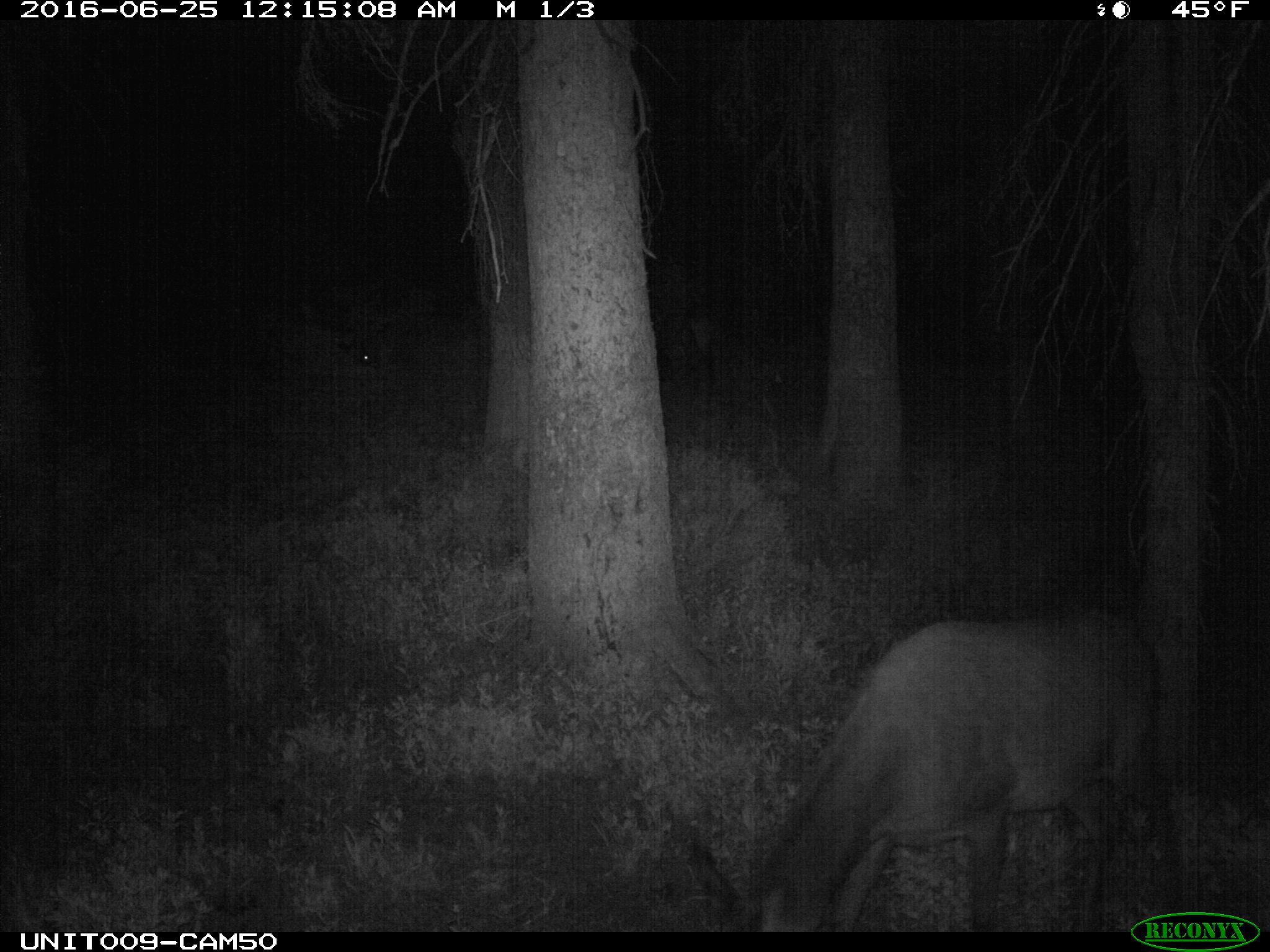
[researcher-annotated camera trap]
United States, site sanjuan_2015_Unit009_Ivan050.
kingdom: Animalia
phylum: Chordata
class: Mammalia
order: Artiodactyla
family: Cervidae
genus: Cervus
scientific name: Cervus elaphus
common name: red deer